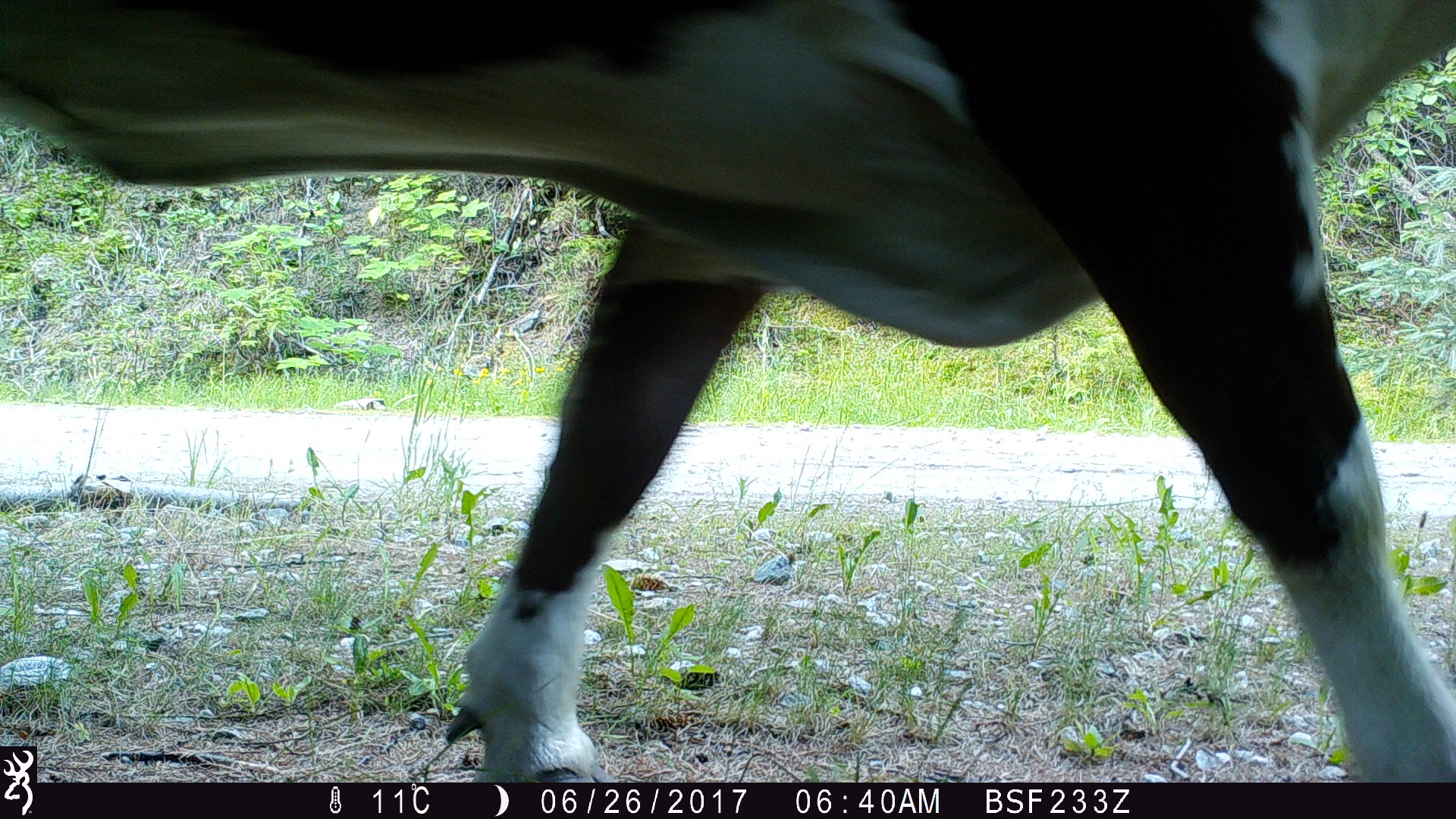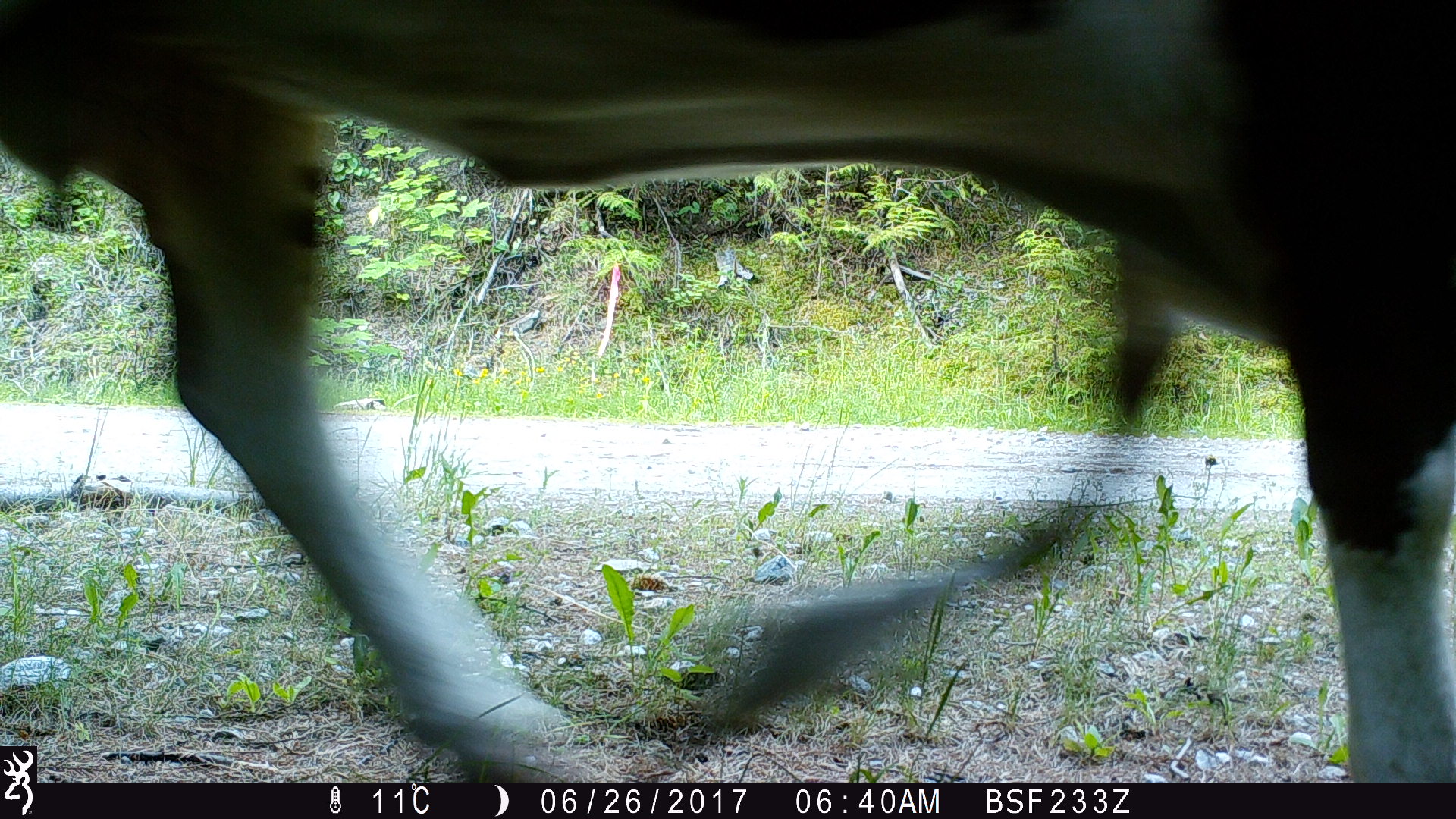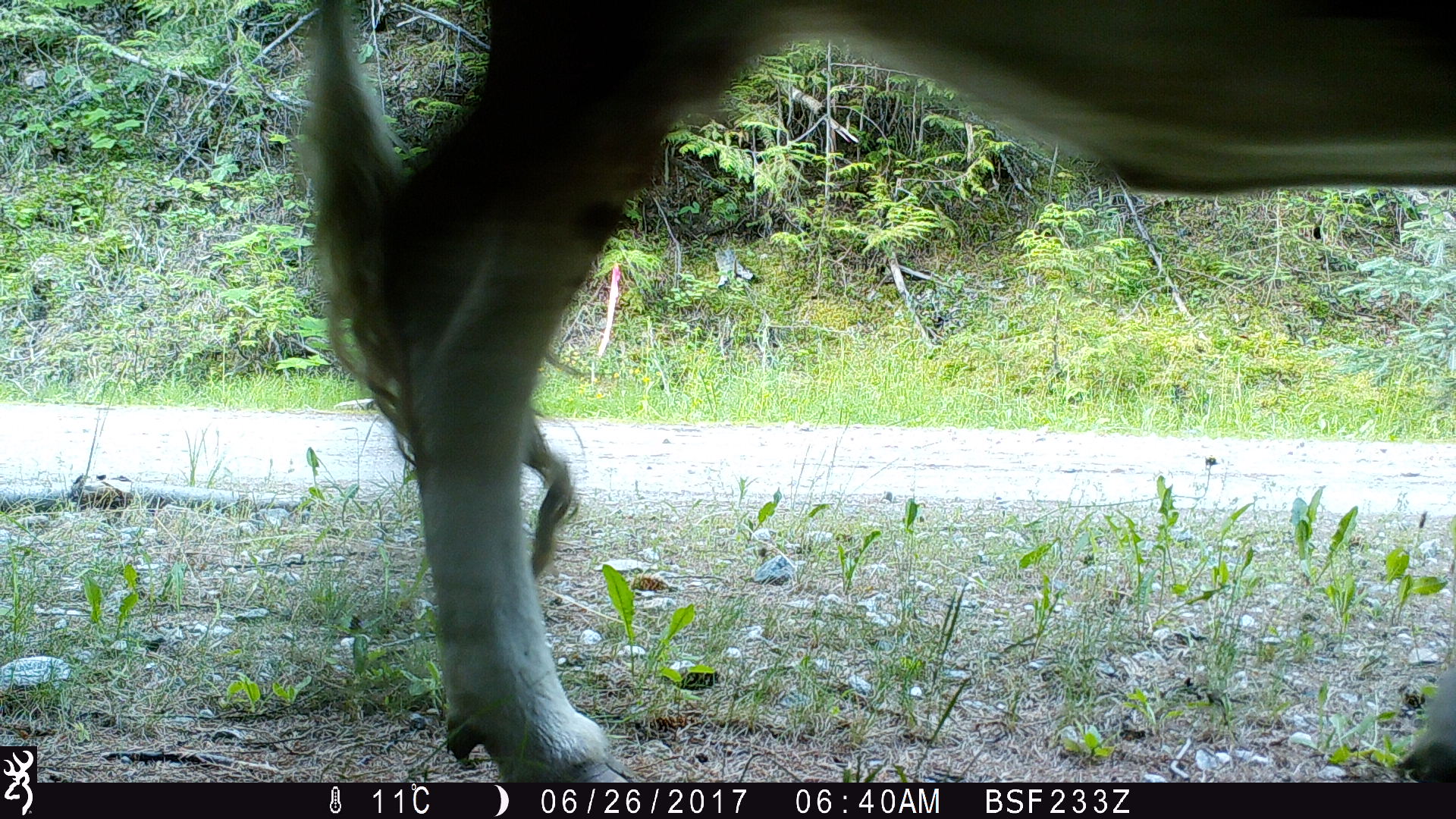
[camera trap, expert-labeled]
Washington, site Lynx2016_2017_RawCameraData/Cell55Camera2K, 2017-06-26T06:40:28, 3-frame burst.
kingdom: Animalia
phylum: Chordata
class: Mammalia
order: Artiodactyla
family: Bovidae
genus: Bos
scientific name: Bos taurus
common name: domestic cattle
Domestic cattle (Bos taurus). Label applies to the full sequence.